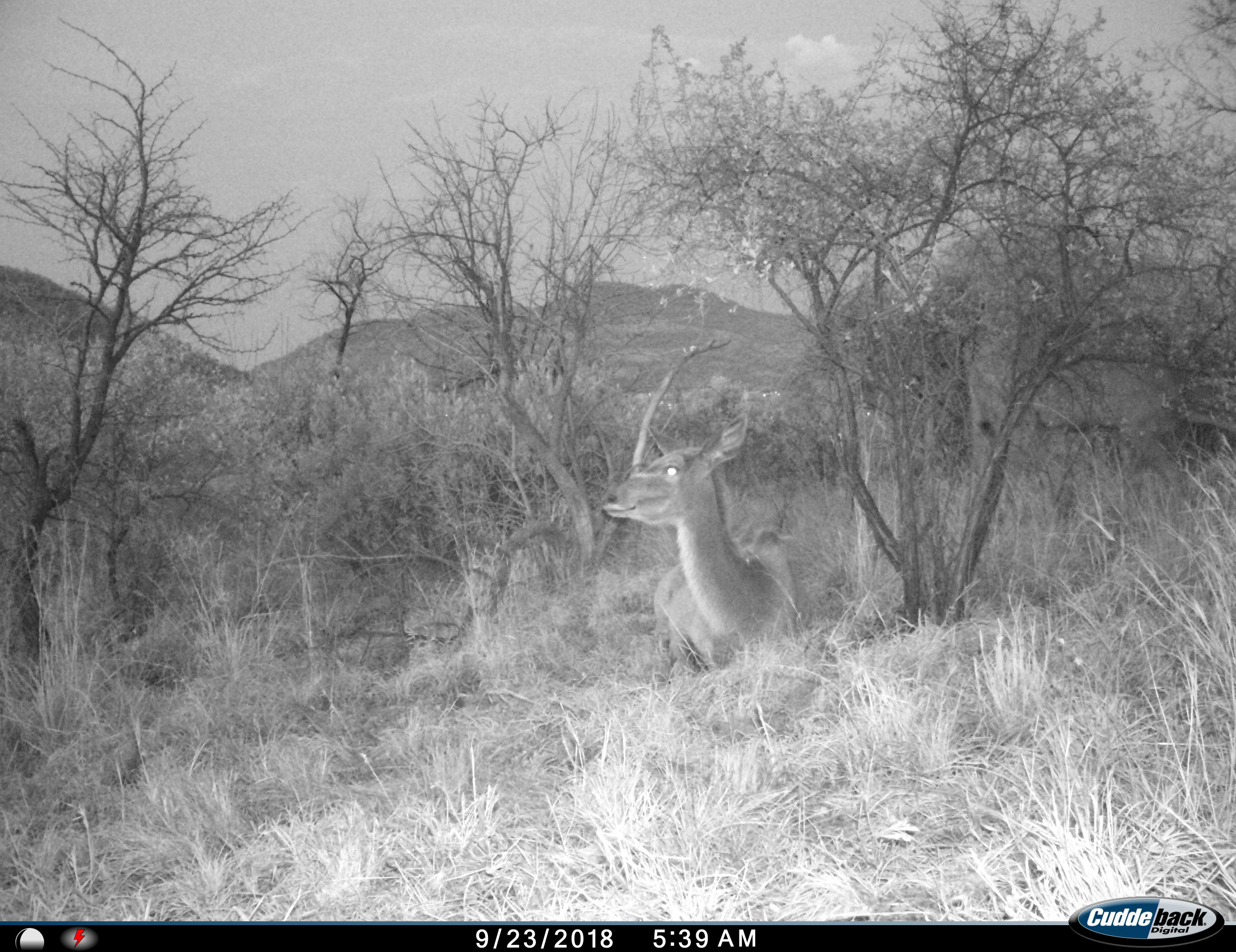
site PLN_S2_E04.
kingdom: Animalia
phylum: Chordata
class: Mammalia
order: Artiodactyla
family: Bovidae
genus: Tragelaphus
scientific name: Tragelaphus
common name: kudu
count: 1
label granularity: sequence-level